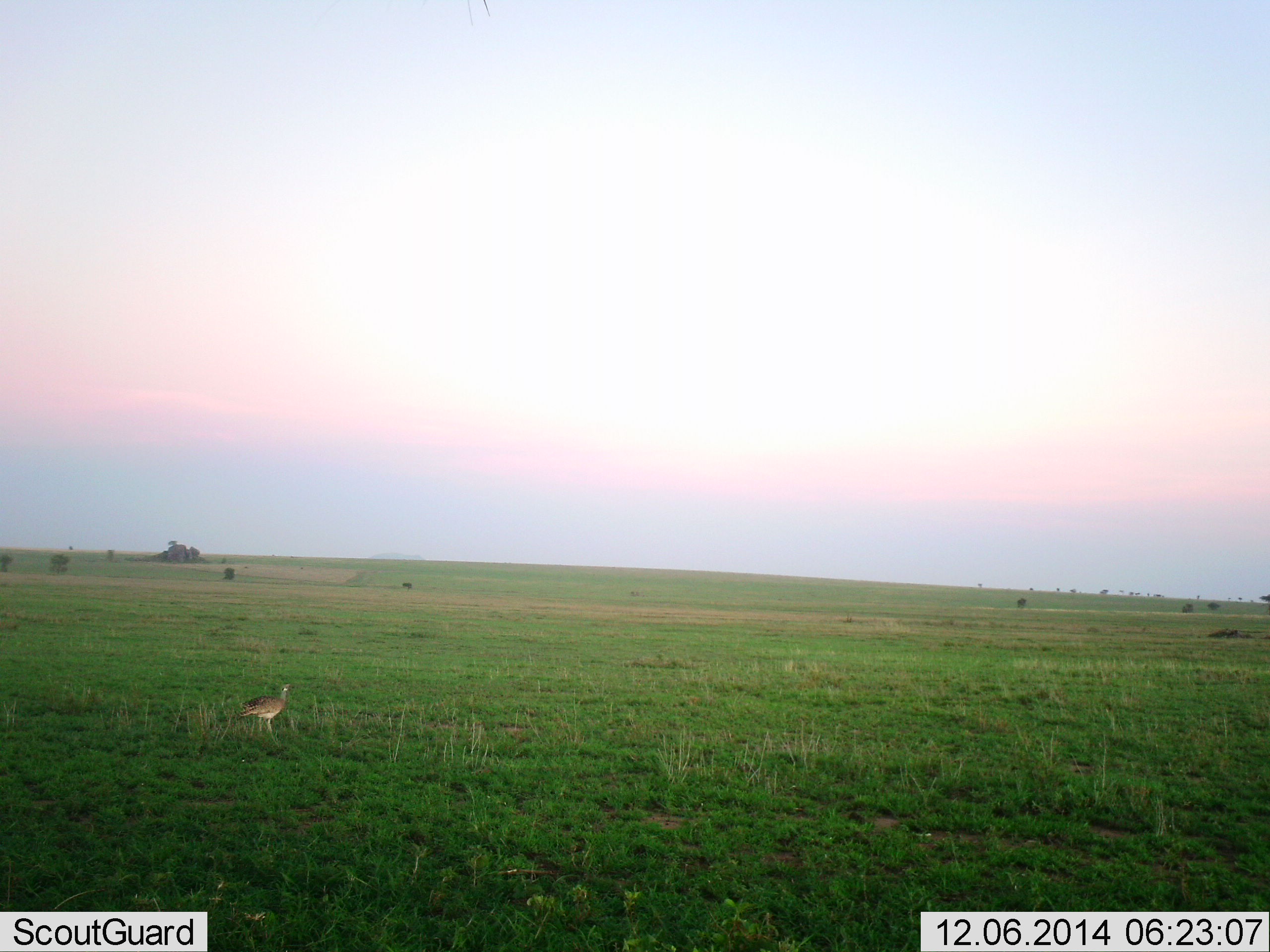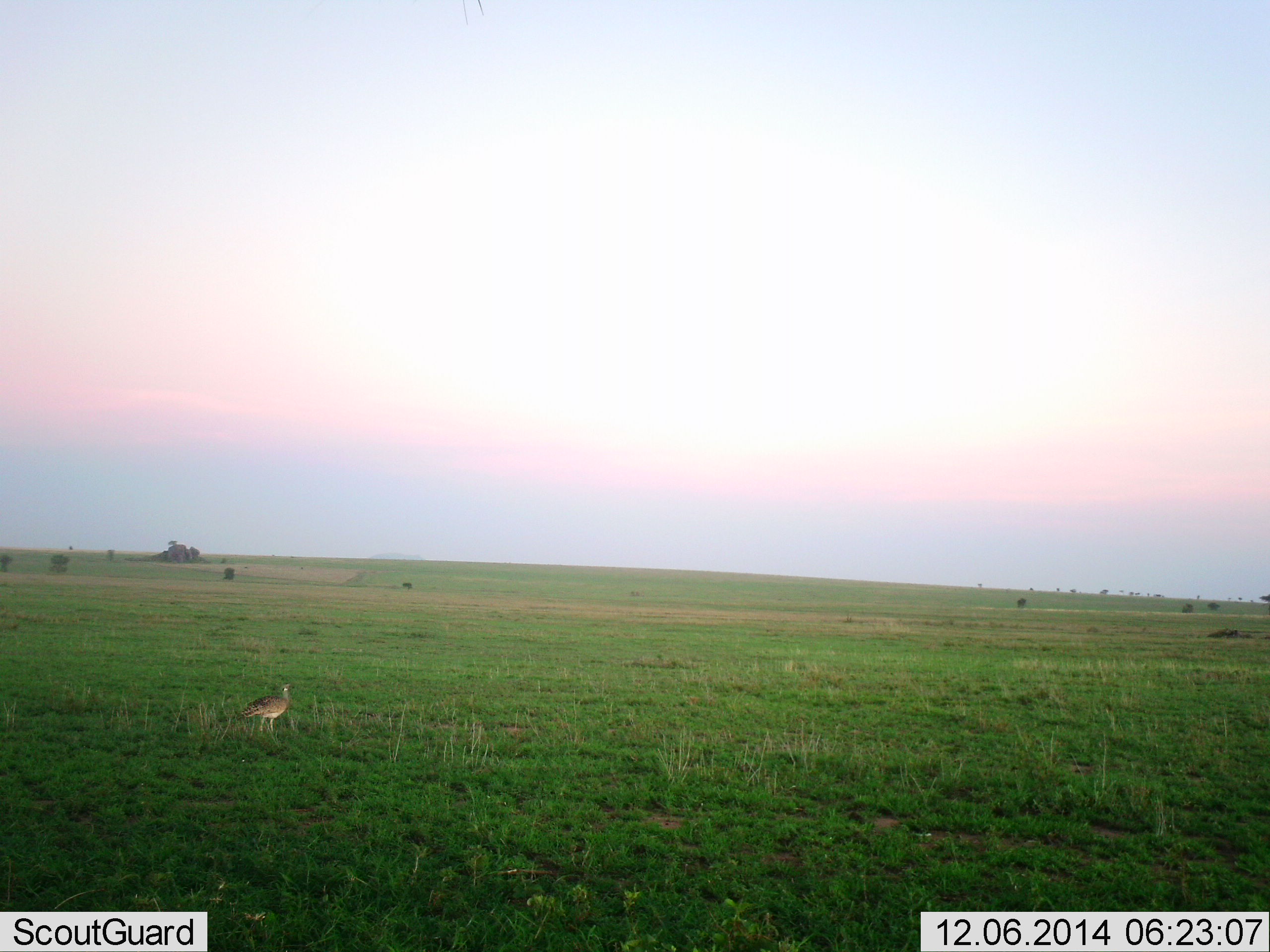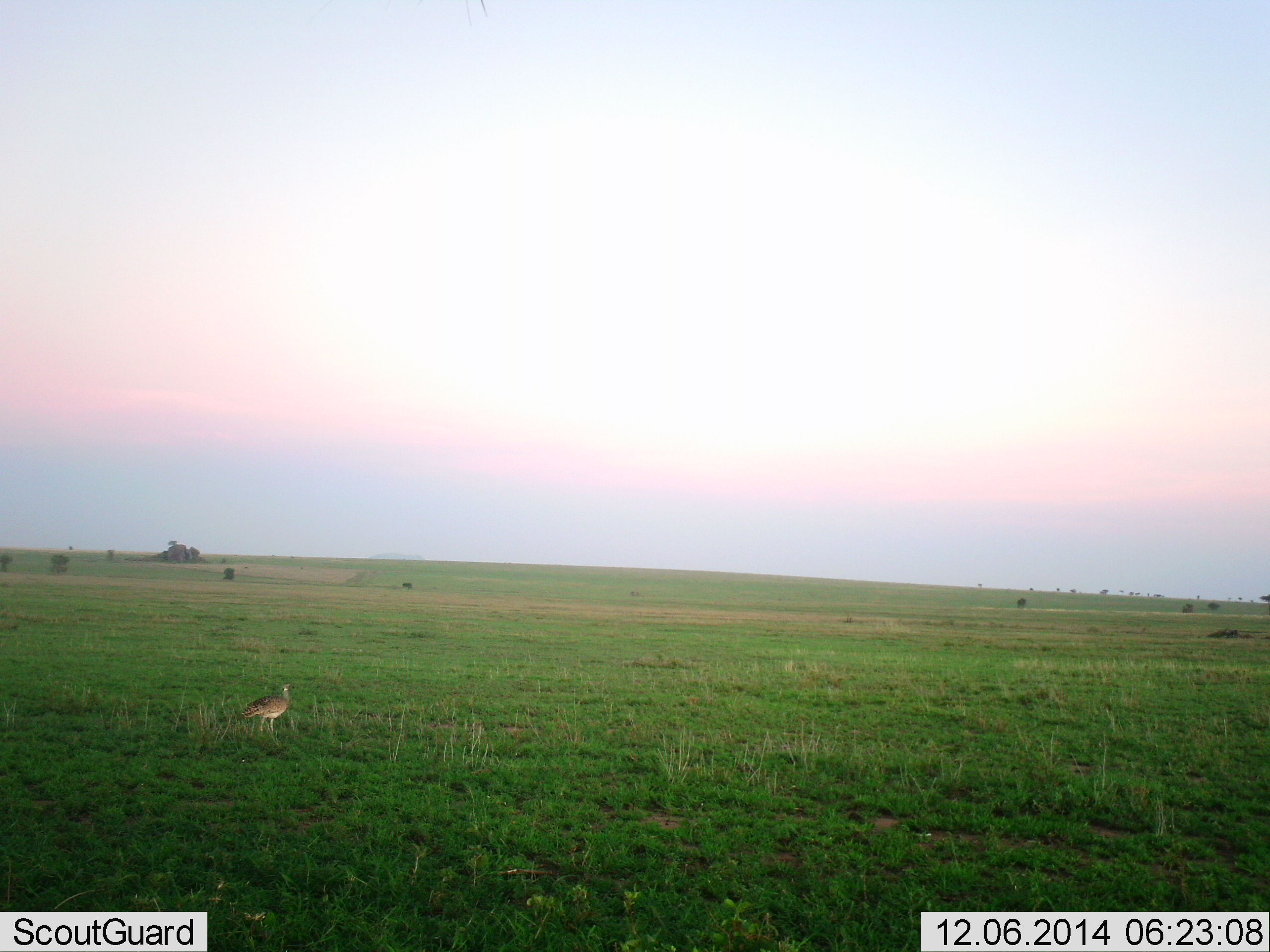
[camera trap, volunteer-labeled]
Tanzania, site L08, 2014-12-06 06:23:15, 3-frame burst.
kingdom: Animalia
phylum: Chordata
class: Aves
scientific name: Aves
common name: bird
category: otherbird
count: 1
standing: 100%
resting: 0%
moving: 0%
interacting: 0%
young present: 0%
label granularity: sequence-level